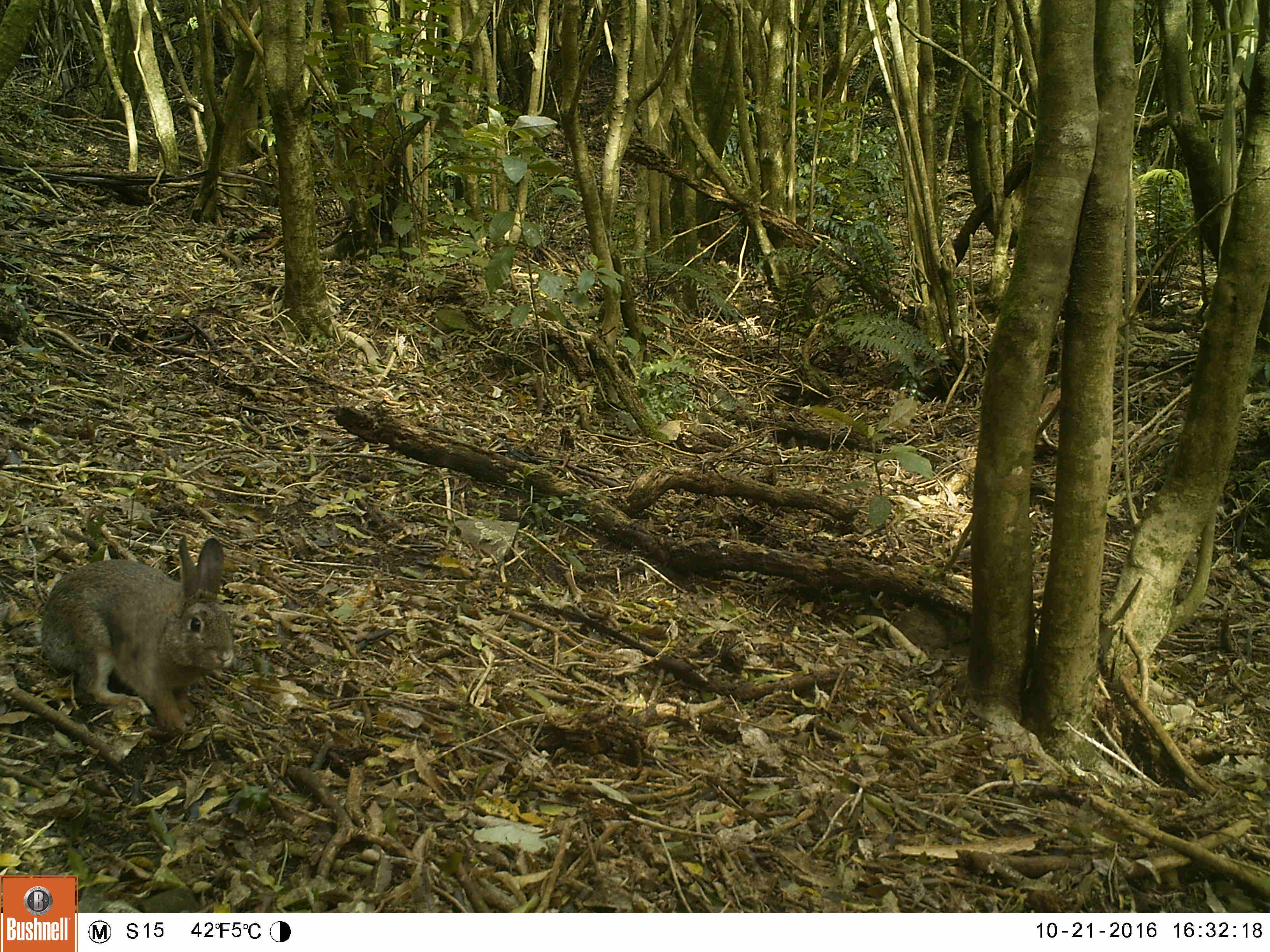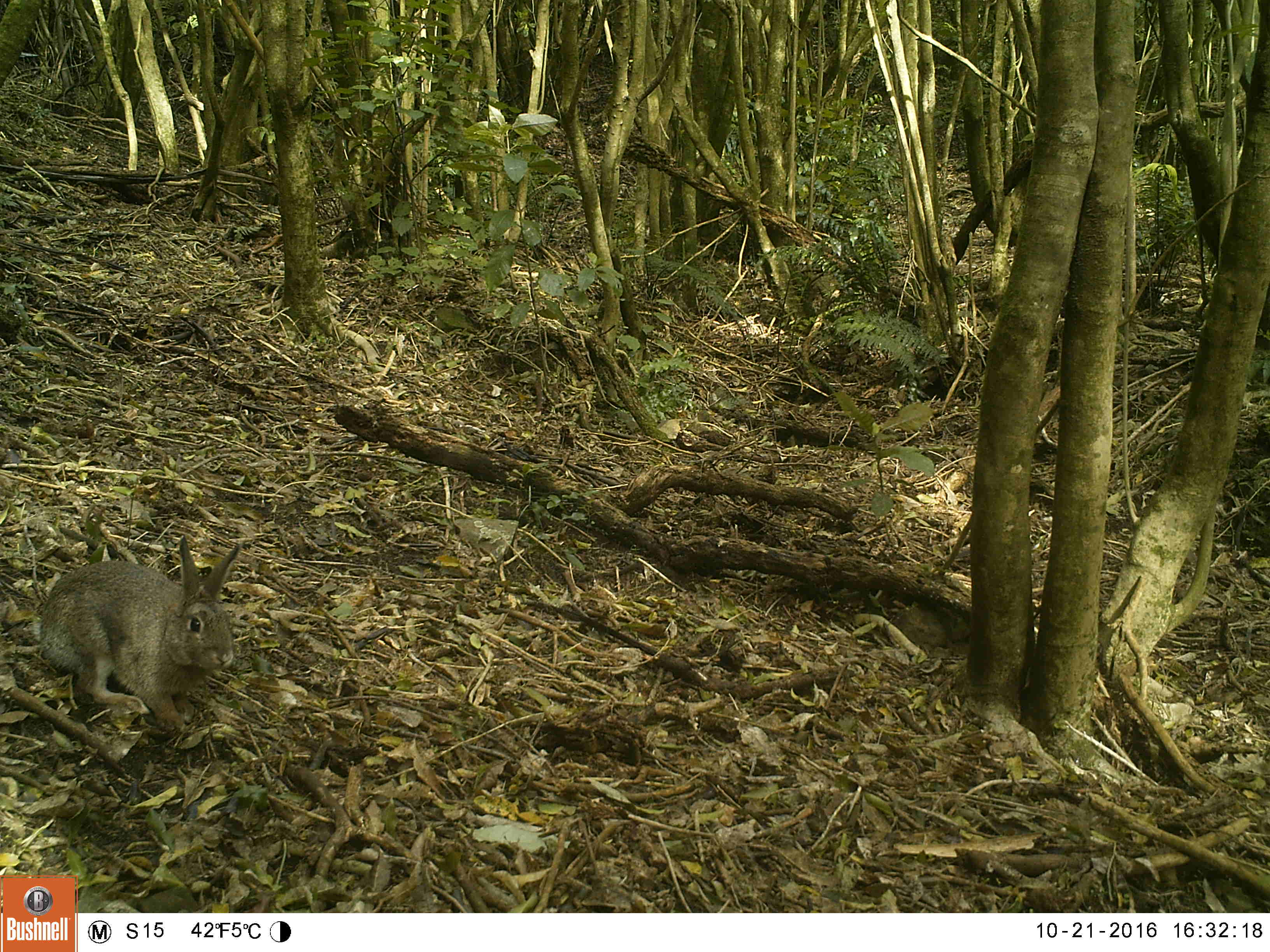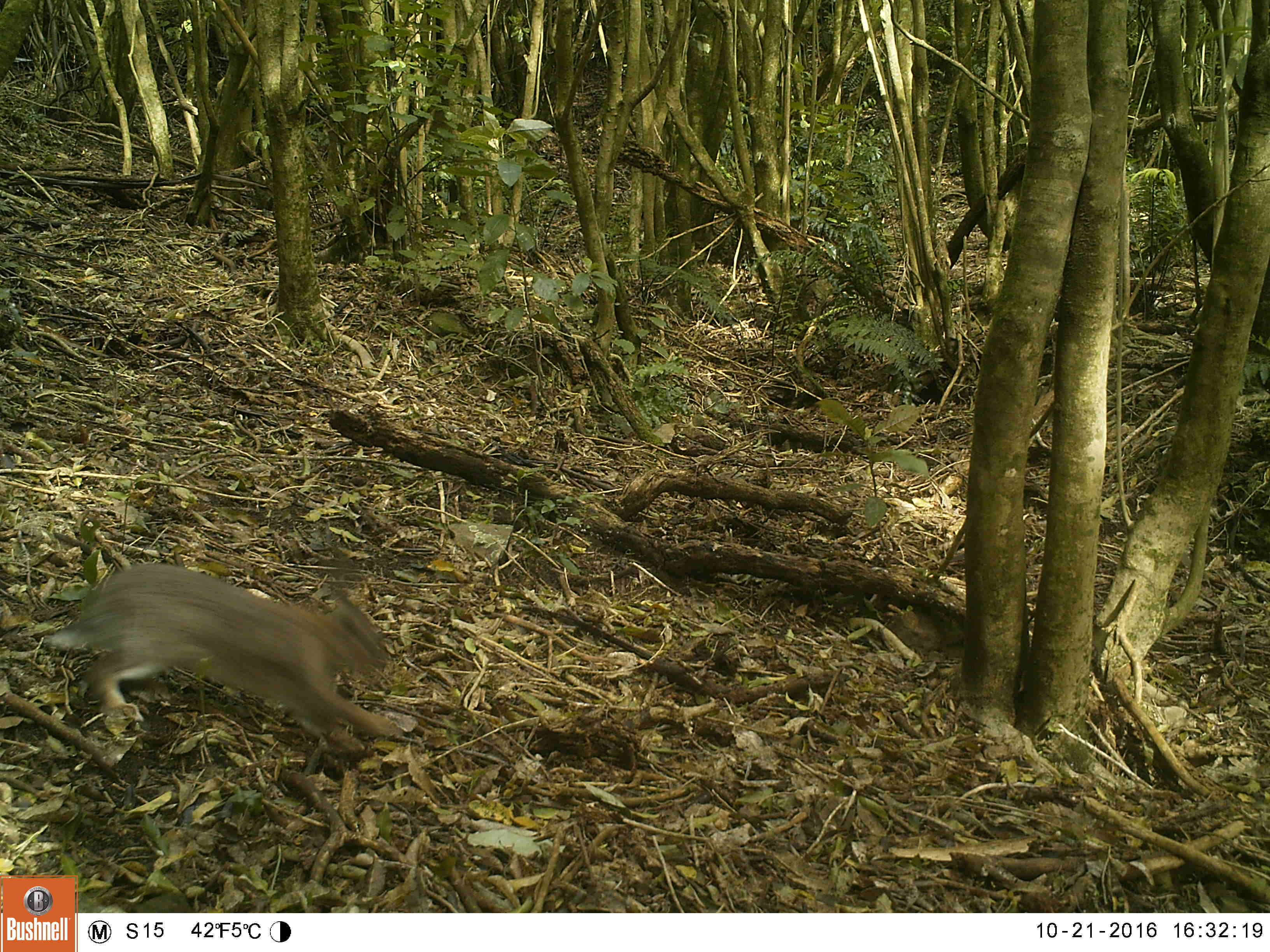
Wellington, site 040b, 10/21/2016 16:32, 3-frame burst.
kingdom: Animalia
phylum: Chordata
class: Mammalia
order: Lagomorpha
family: Leporidae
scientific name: Leporidae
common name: rabbit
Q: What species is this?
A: Rabbit (Leporidae).